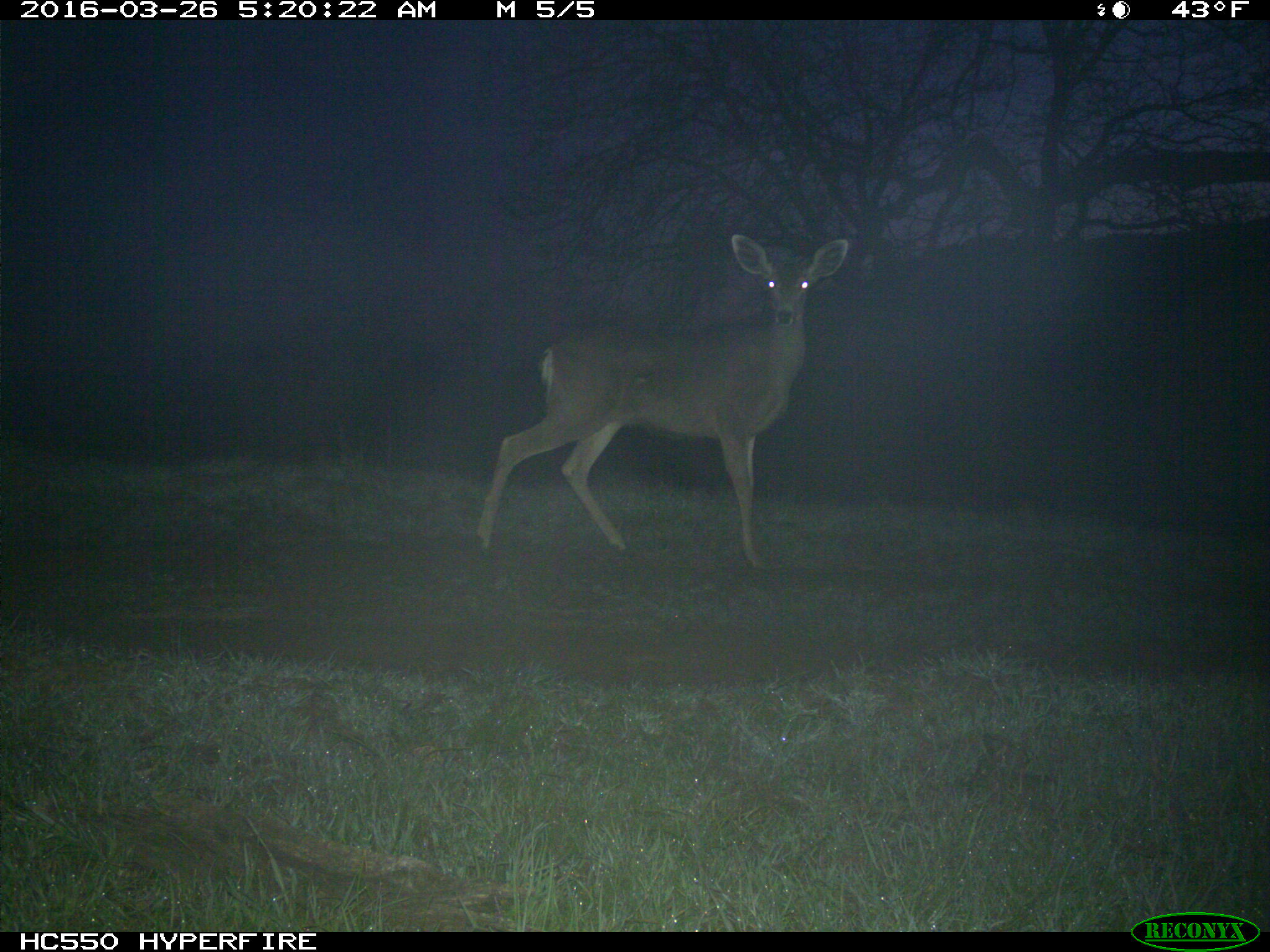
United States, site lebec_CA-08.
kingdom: Animalia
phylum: Chordata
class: Mammalia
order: Artiodactyla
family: Cervidae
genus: Odocoileus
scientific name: Odocoileus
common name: deer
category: unidentified deer